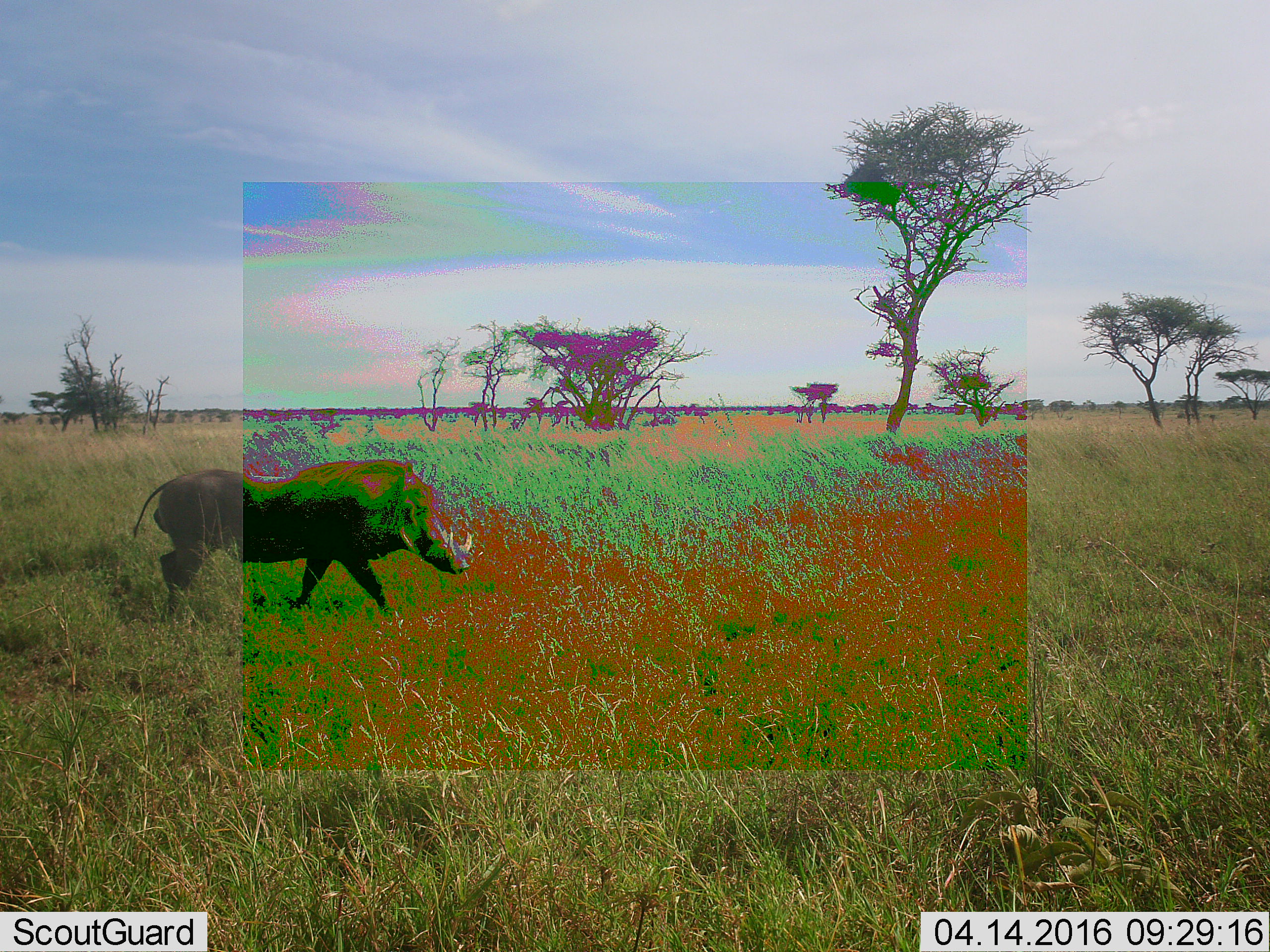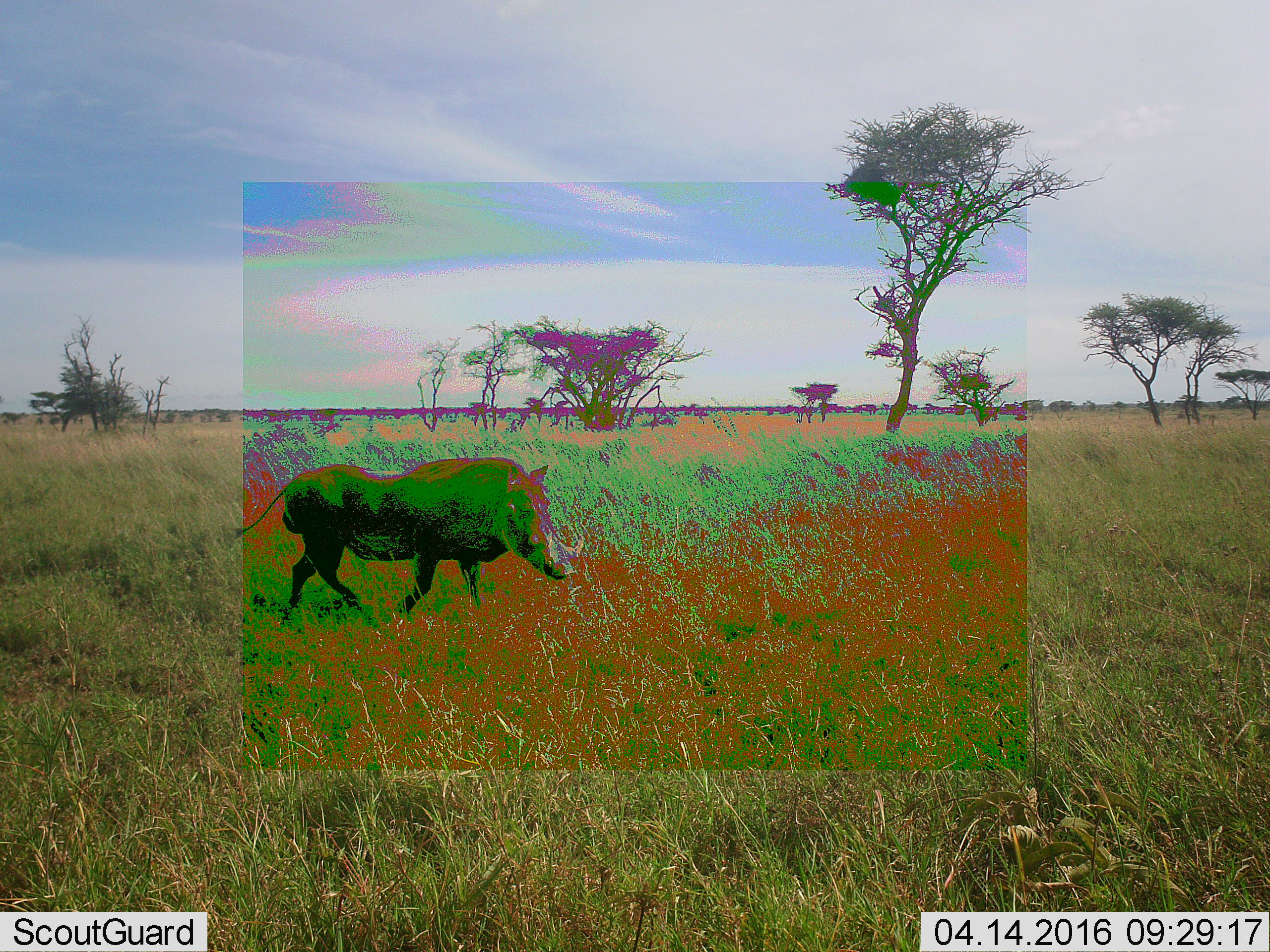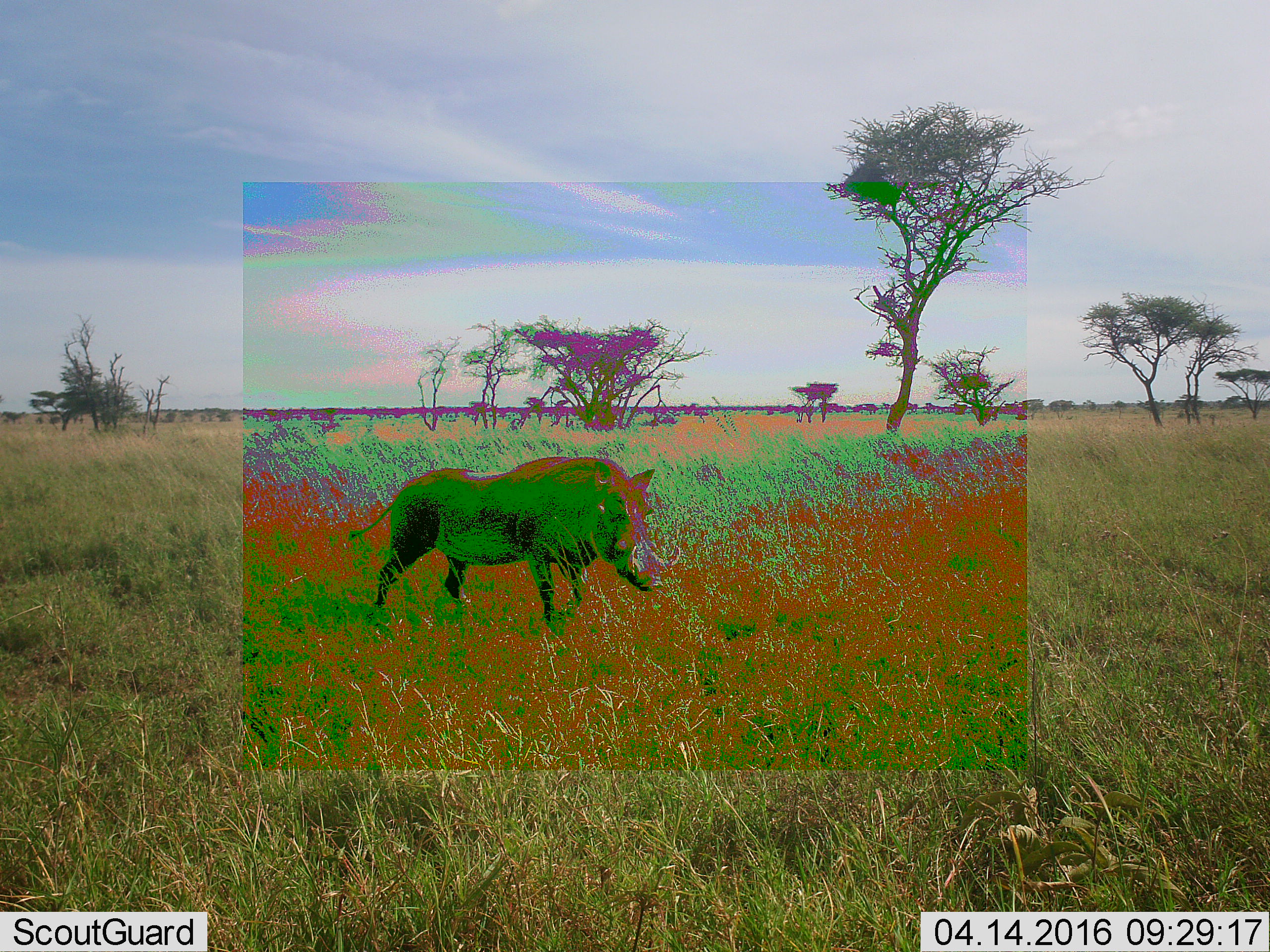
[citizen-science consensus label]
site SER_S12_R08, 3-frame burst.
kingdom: Animalia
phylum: Chordata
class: Mammalia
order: Artiodactyla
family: Suidae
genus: Phacochoerus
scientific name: Phacochoerus africanus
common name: warthog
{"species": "warthog (Phacochoerus africanus)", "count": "1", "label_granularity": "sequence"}